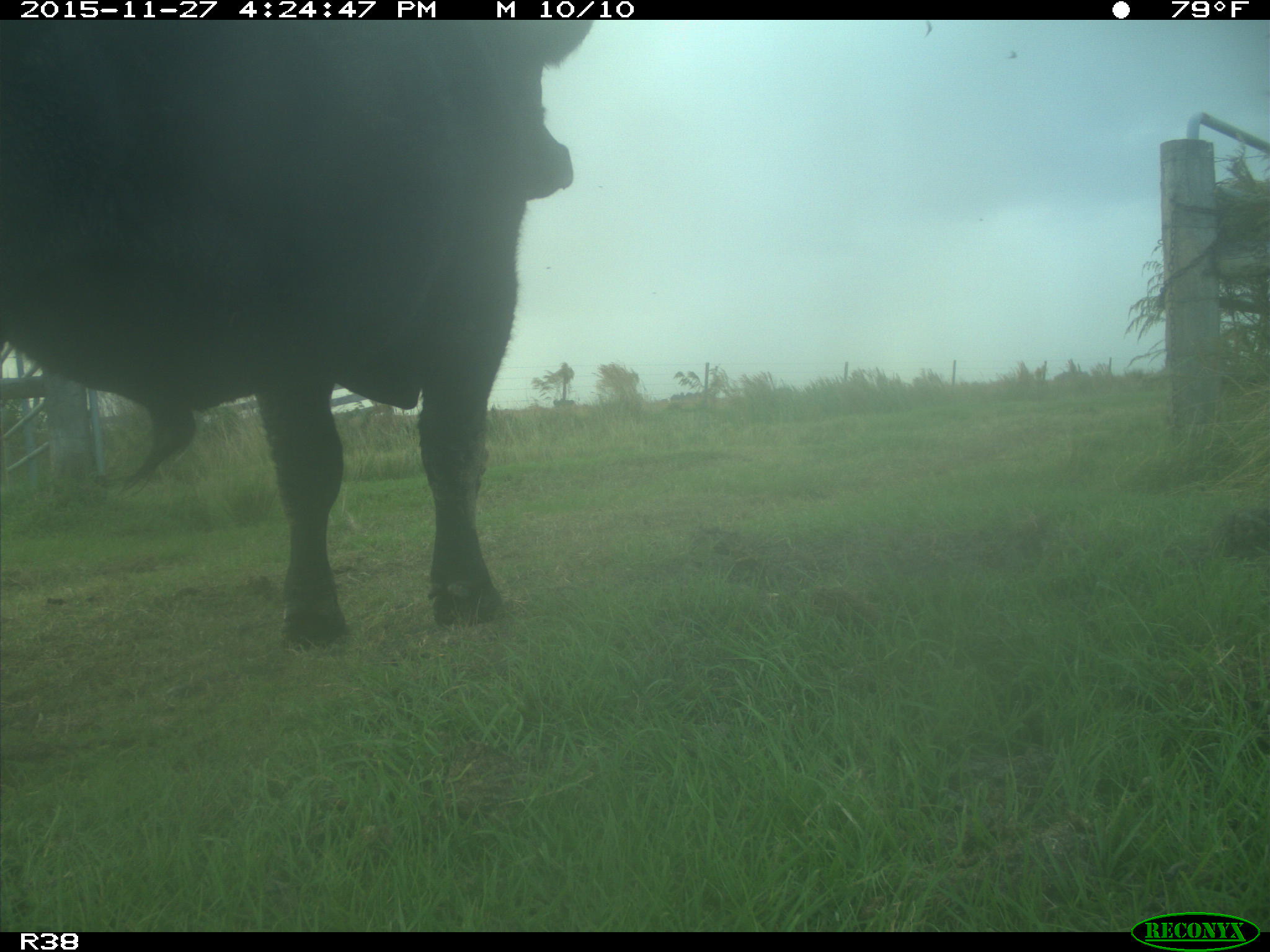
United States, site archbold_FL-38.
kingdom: Animalia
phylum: Chordata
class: Mammalia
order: Artiodactyla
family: Bovidae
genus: Bos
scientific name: Bos taurus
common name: domestic cow